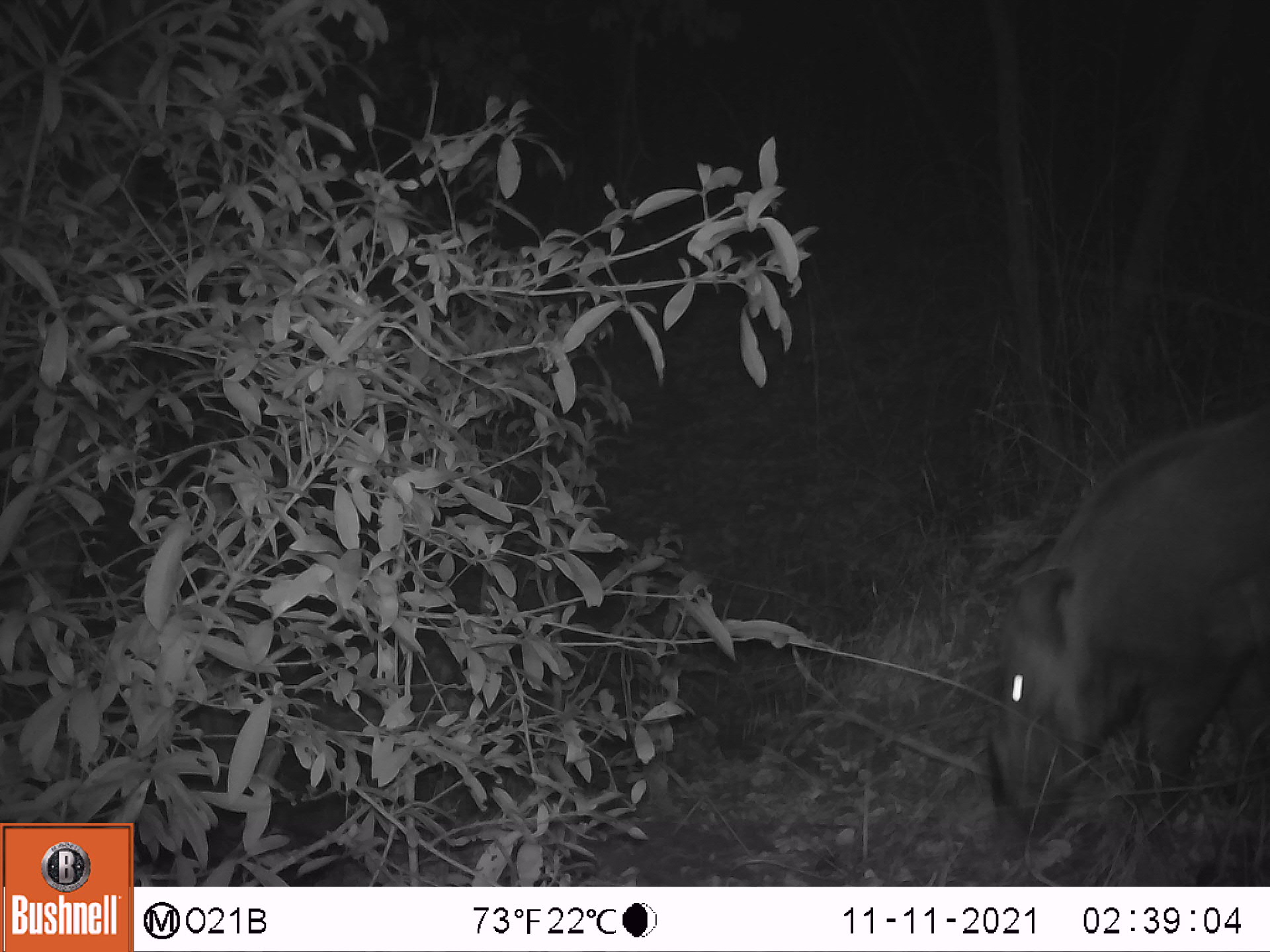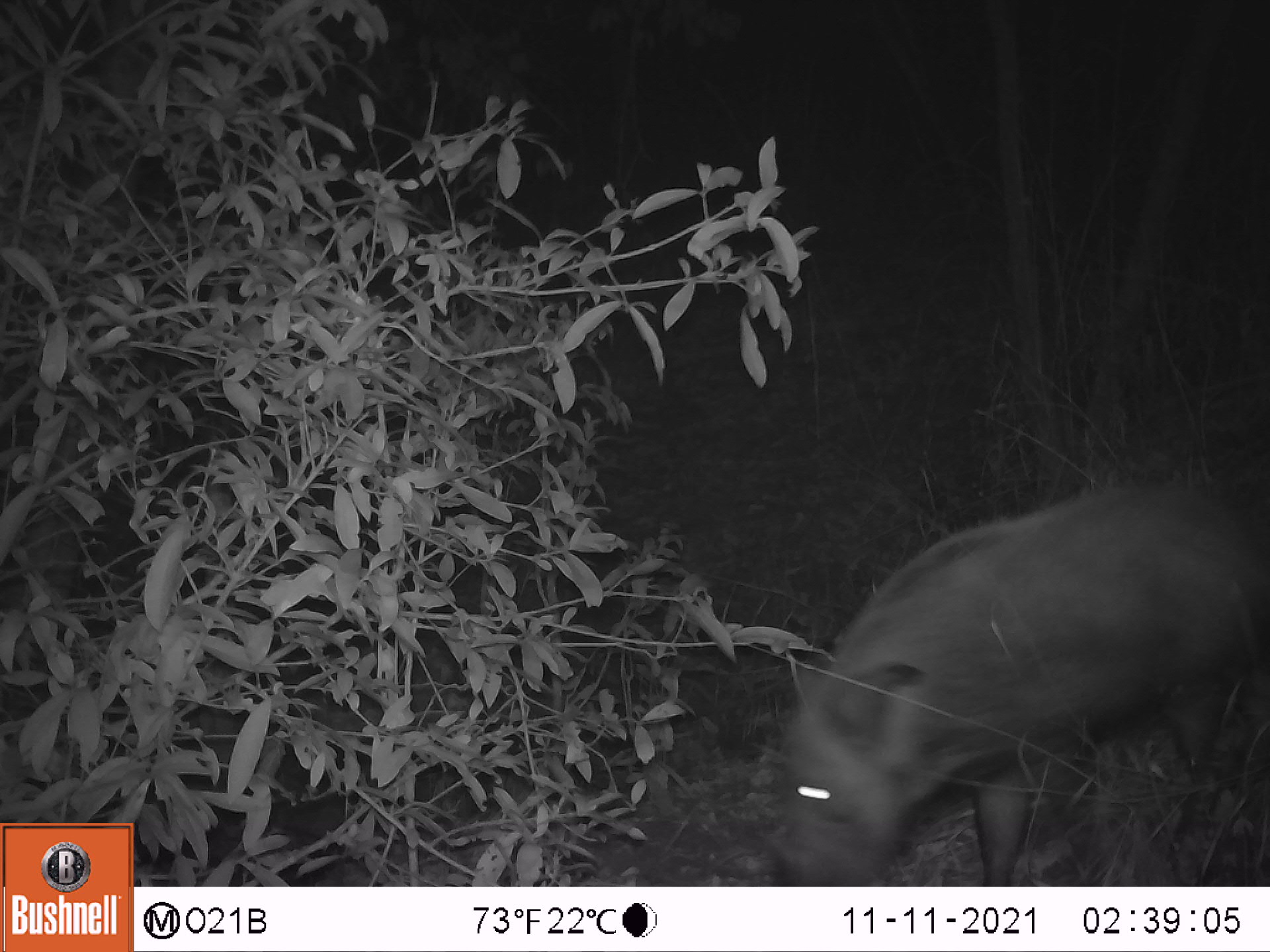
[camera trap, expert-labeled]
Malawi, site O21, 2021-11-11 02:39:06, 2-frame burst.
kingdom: Animalia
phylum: Chordata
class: Mammalia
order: Artiodactyla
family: Suidae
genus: Potamochoerus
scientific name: Potamochoerus larvatus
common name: bushpig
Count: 1.